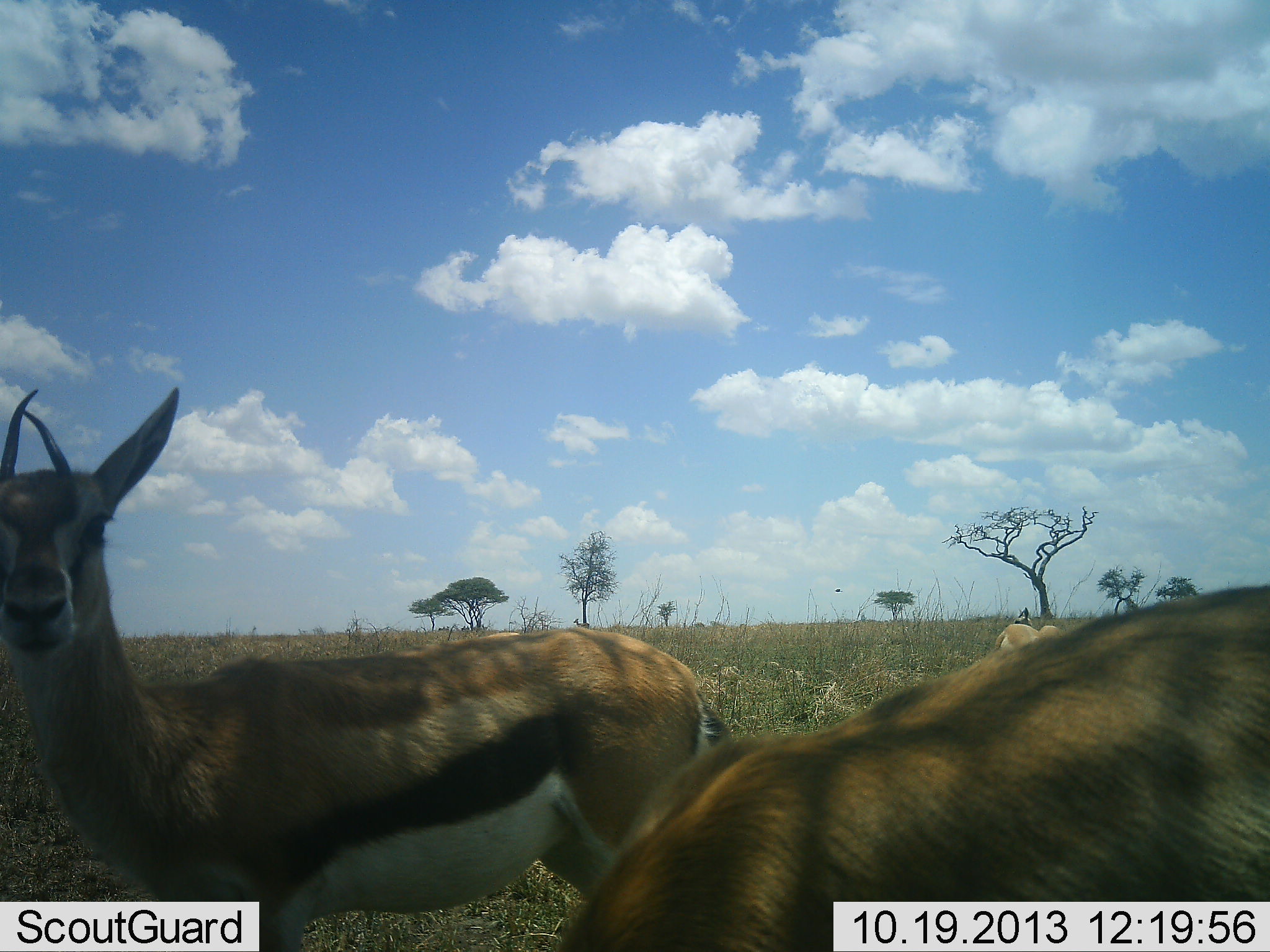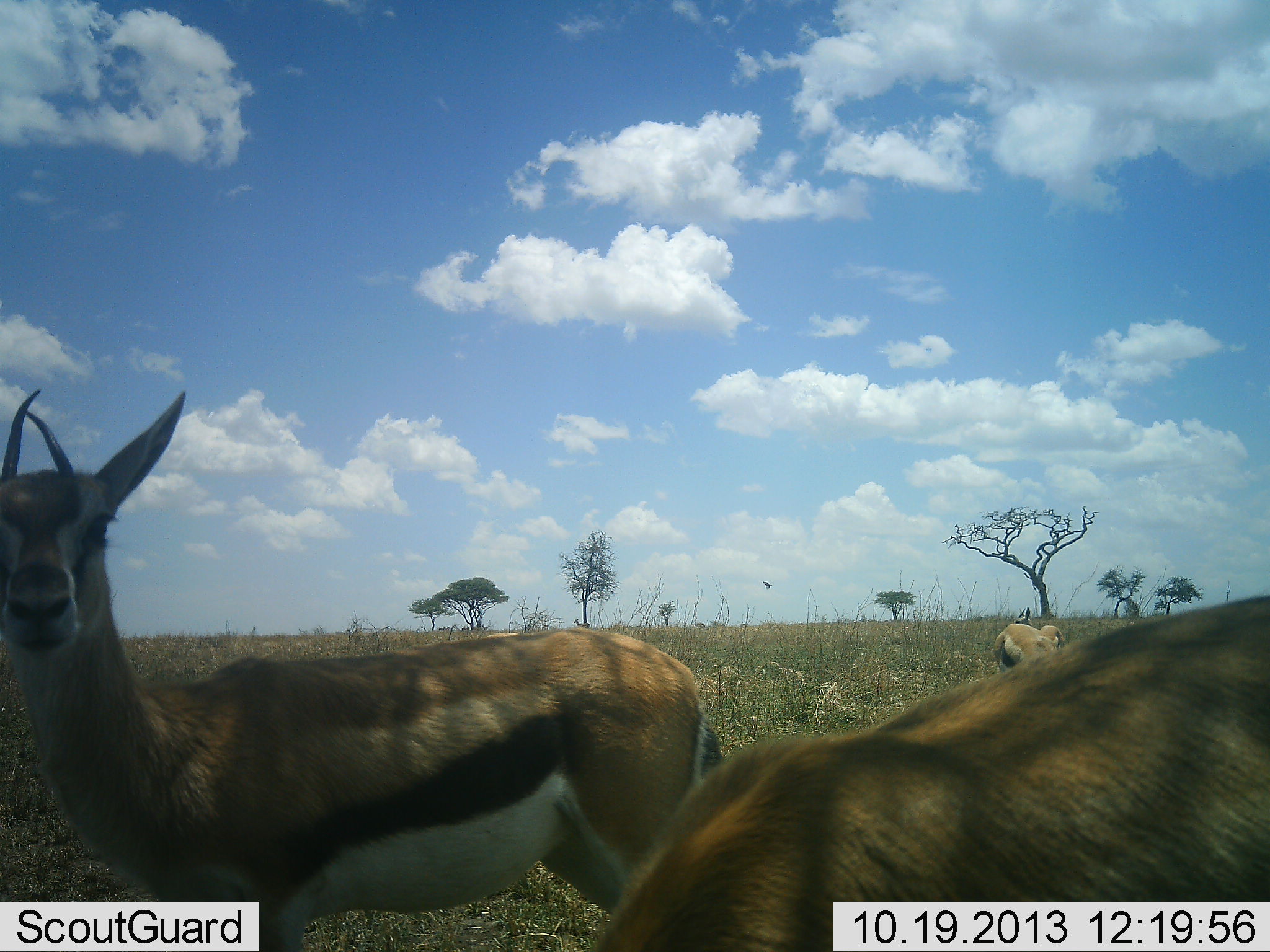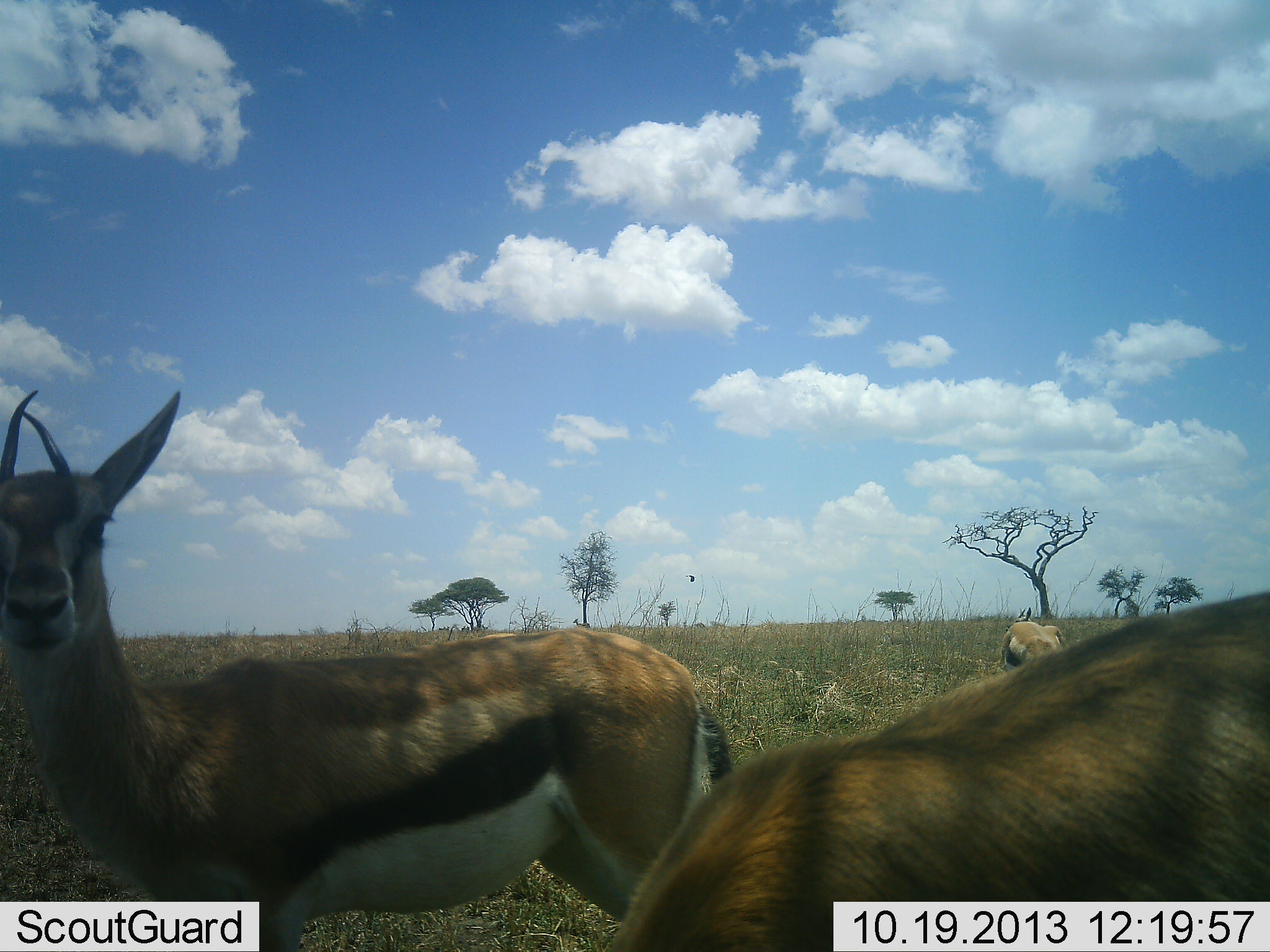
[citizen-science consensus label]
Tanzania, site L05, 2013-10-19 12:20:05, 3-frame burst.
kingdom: Animalia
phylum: Chordata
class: Mammalia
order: Artiodactyla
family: Bovidae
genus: Eudorcas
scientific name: Eudorcas thomsonii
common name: thomson's gazelle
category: gazellethomsons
Gazellethomsons (thomson's gazelle) (Eudorcas thomsonii), count 3. Behavior (volunteer vote fractions): standing 100%, resting 0%, moving 0%, interacting 0%. Young present (vote fraction): 0%. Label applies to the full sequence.